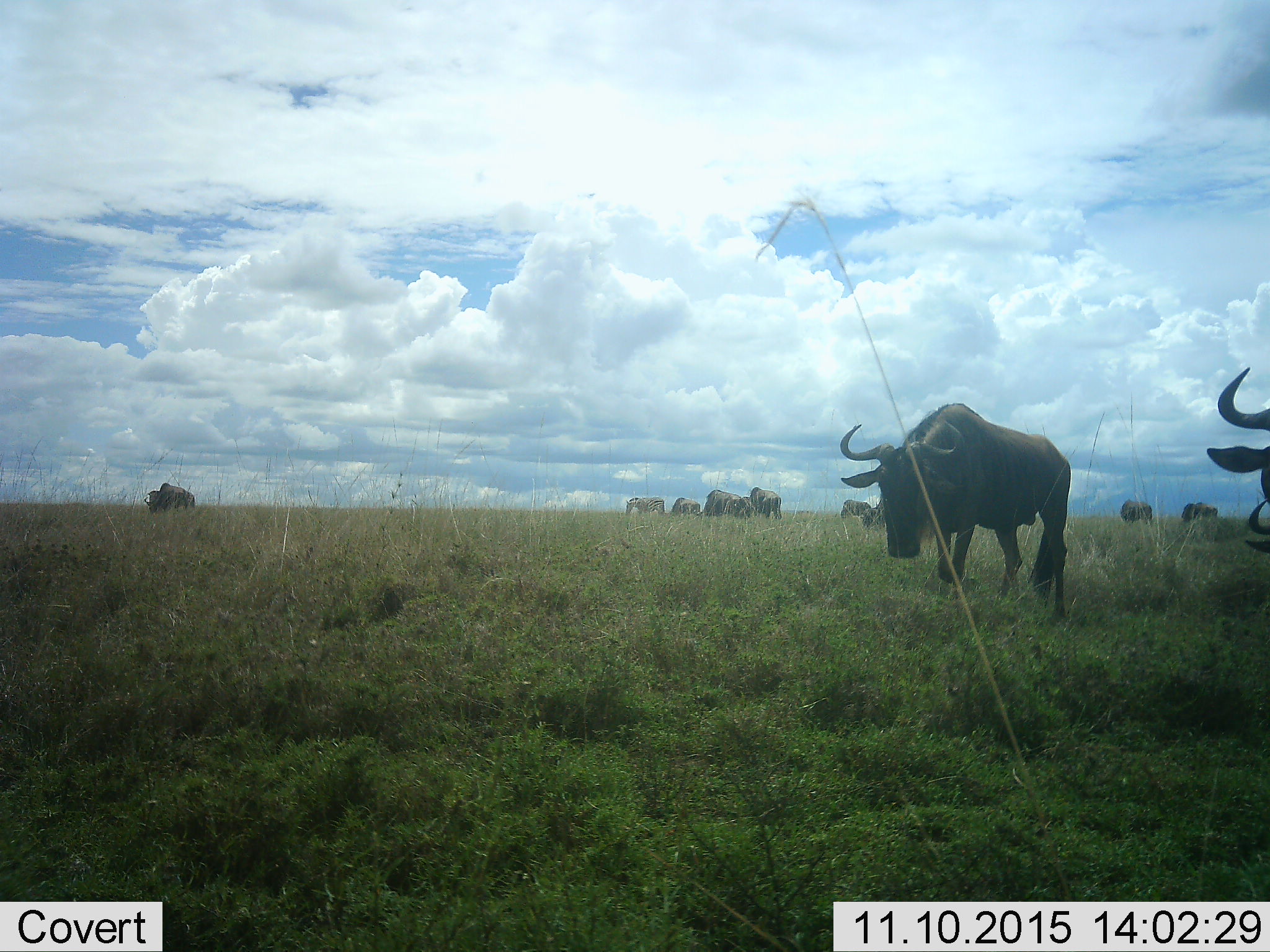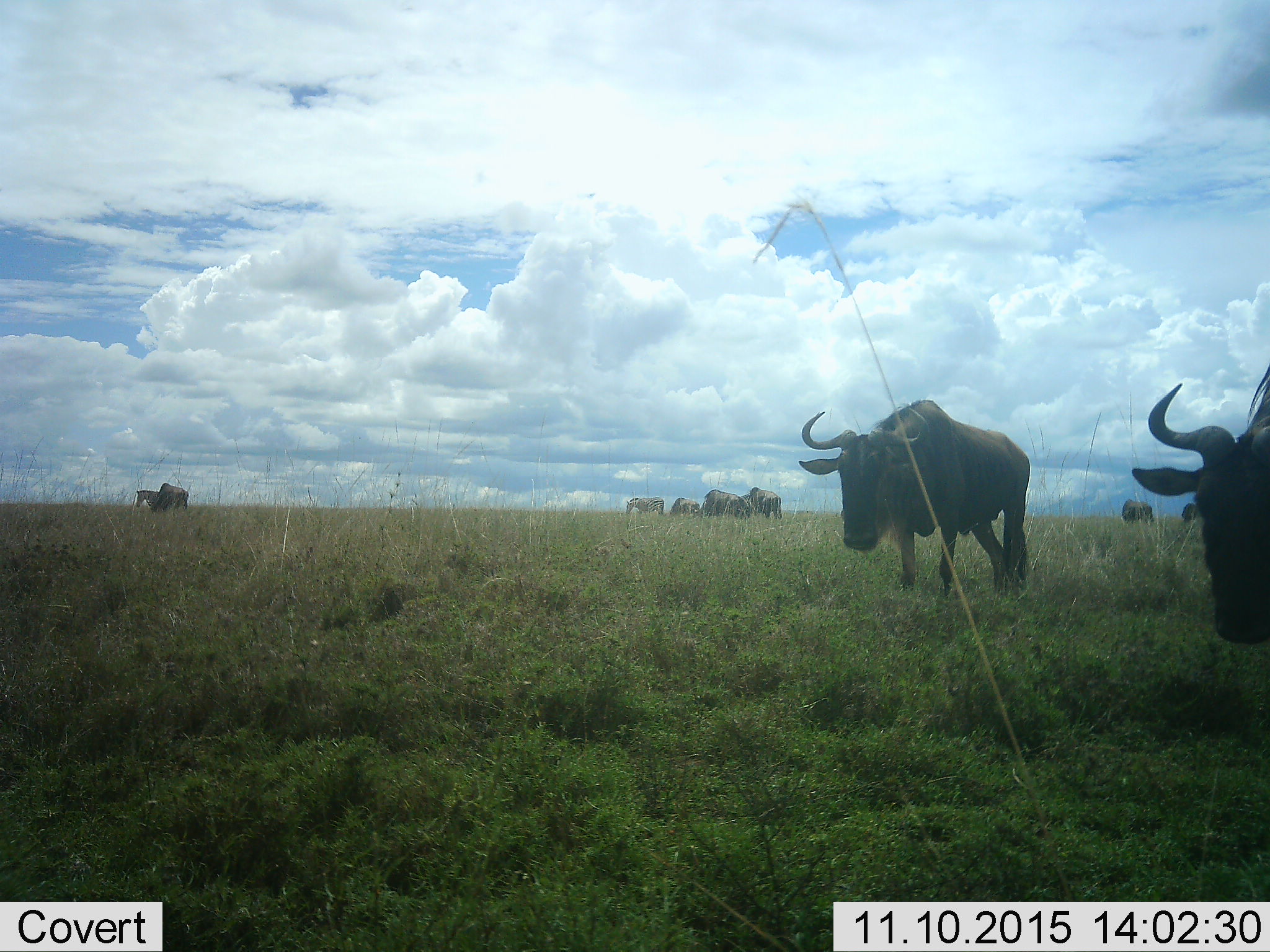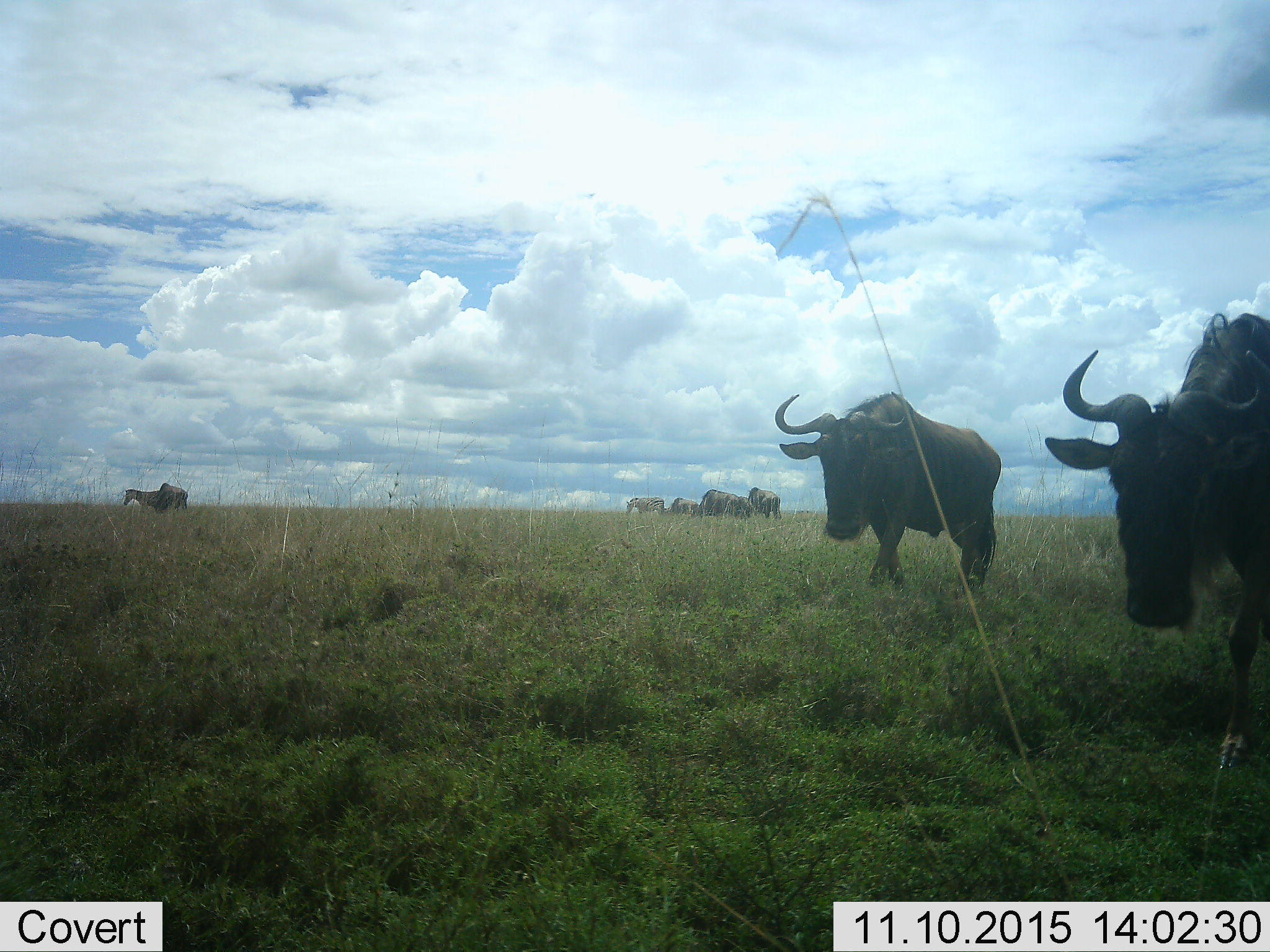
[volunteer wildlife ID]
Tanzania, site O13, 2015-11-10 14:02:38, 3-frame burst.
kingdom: Animalia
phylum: Chordata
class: Mammalia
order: Artiodactyla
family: Bovidae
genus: Connochaetes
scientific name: Connochaetes taurinus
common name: blue wildebeest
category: wildebeest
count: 11-50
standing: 38%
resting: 12%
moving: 88%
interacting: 0%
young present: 0%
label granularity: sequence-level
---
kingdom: Animalia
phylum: Chordata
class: Mammalia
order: Perissodactyla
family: Equidae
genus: Equus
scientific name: Equus quagga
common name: plains zebra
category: zebra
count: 2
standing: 20%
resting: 0%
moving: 80%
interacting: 0%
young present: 0%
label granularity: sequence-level